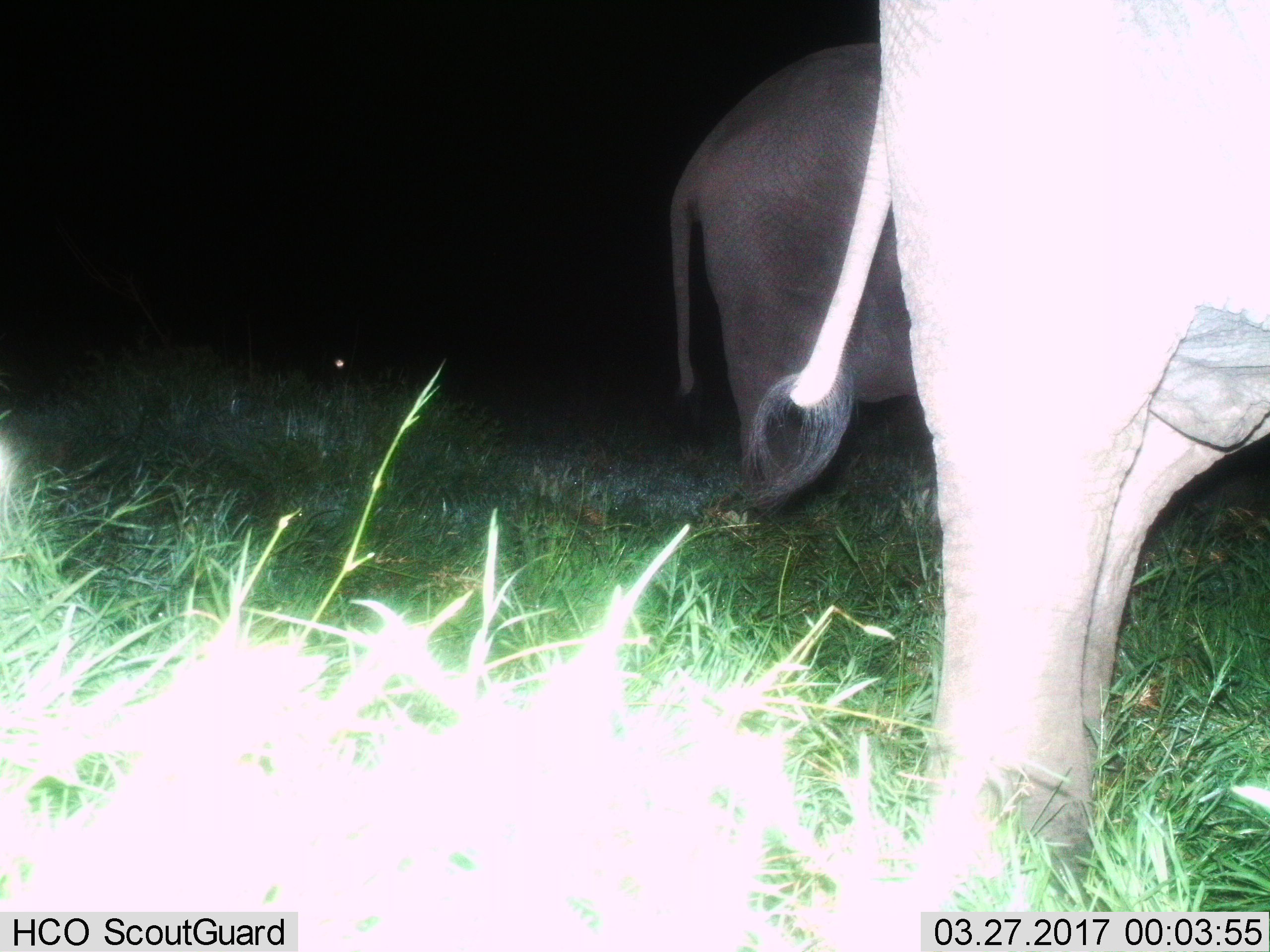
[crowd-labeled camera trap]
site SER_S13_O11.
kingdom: Animalia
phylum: Chordata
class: Mammalia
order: Proboscidea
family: Elephantidae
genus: Loxodonta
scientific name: Loxodonta africana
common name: african bush elephant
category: elephant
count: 2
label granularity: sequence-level